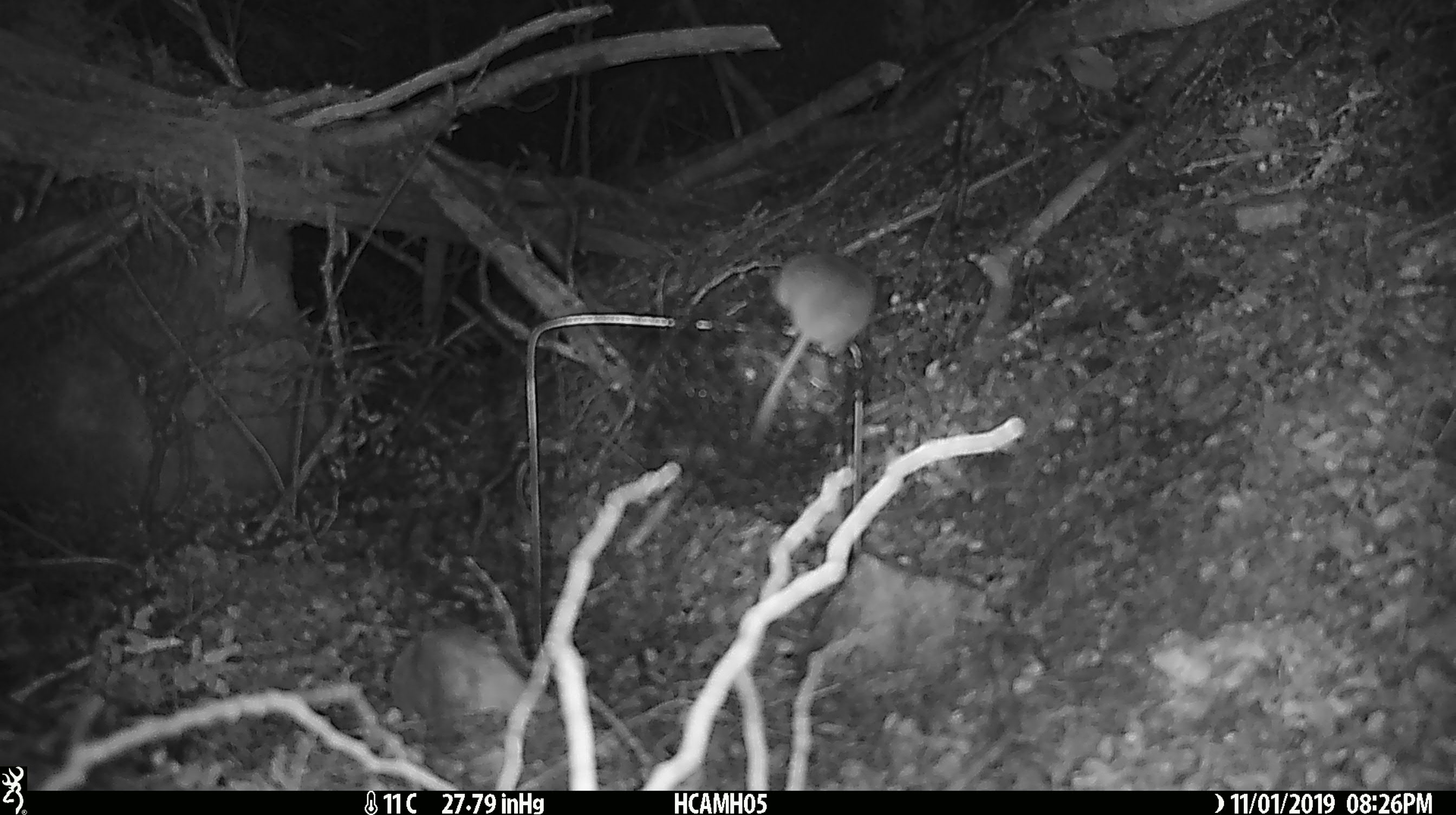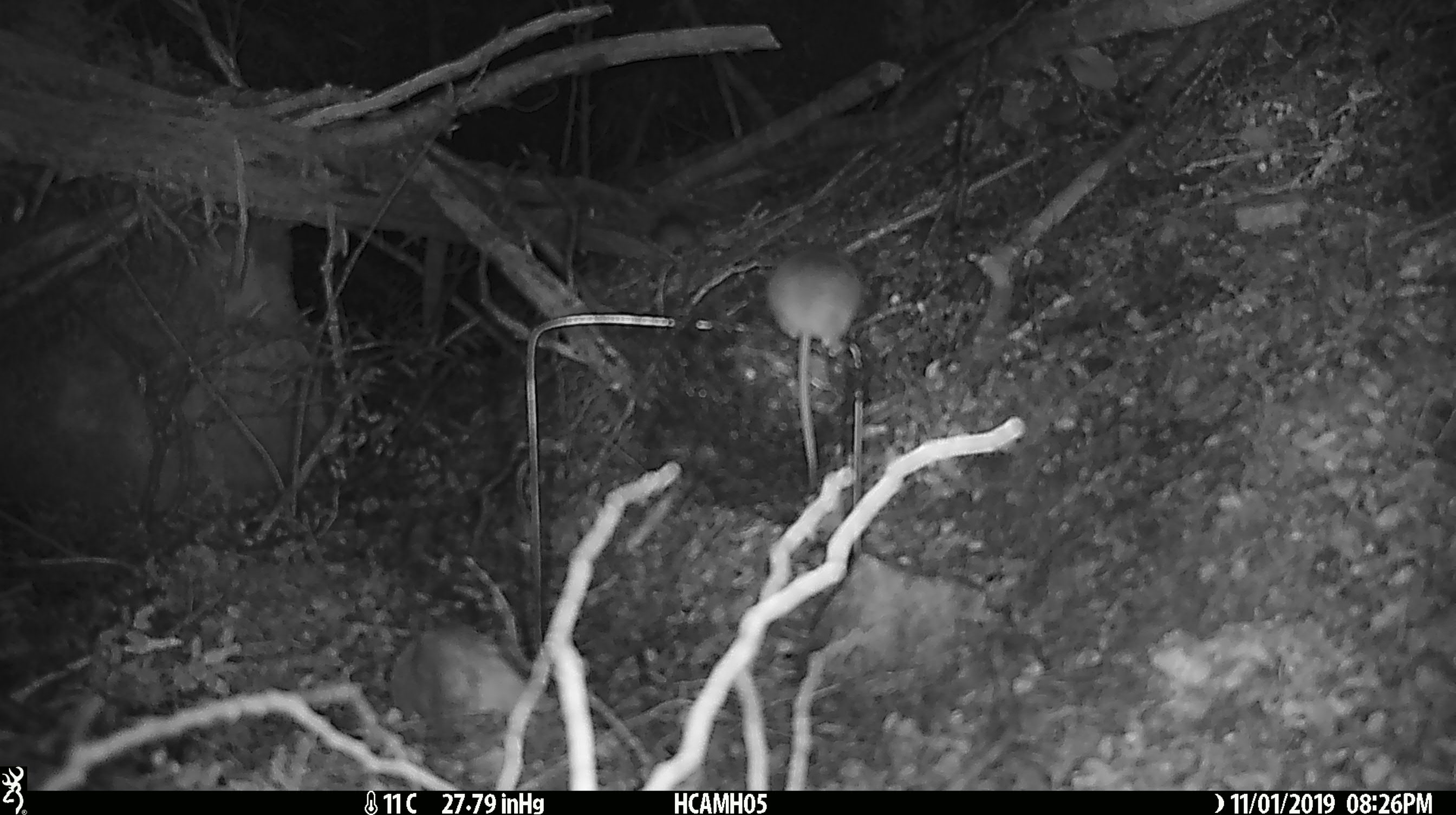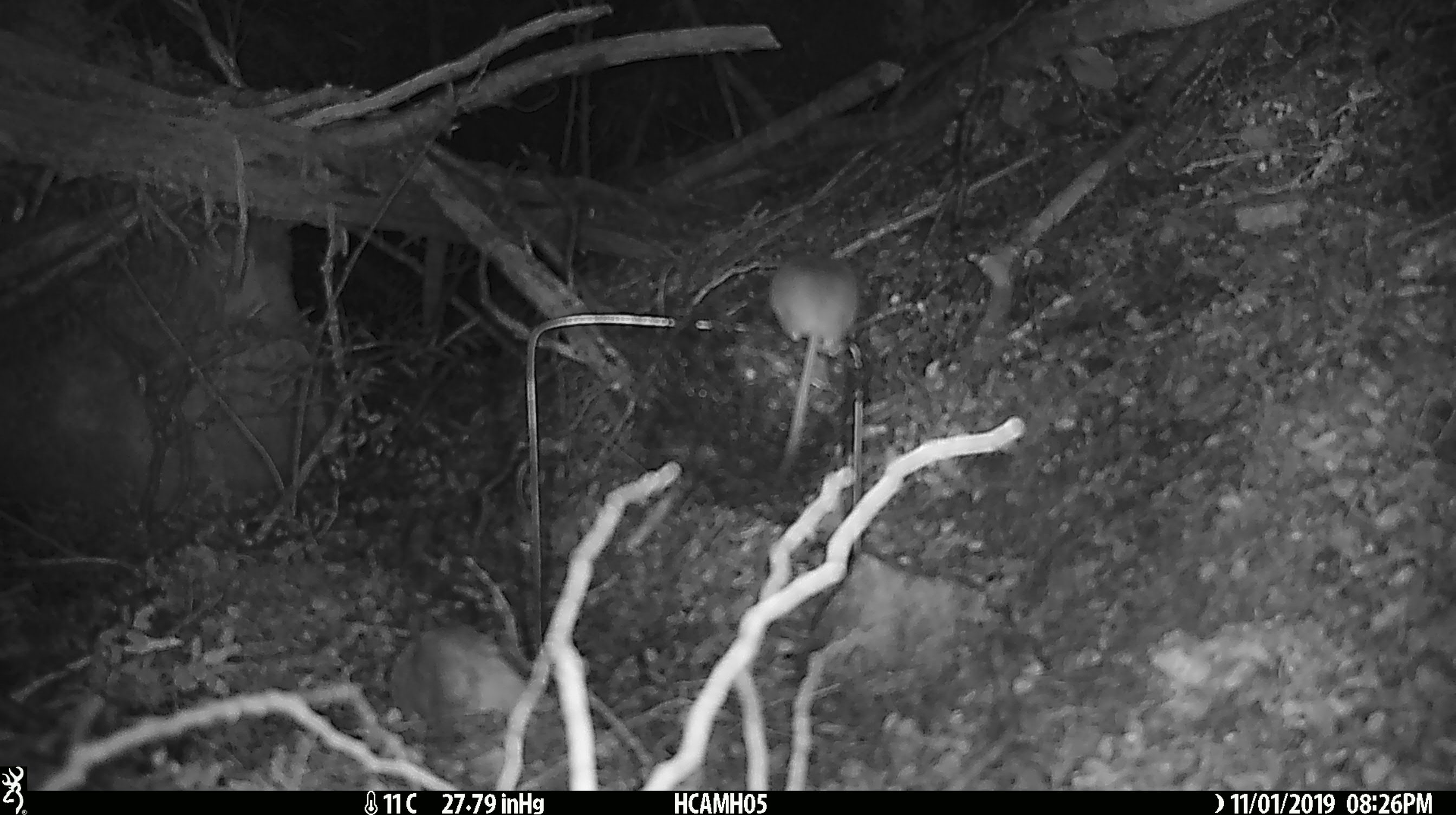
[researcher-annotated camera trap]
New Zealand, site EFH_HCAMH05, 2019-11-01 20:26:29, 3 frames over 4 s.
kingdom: Animalia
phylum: Chordata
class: Mammalia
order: Rodentia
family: Muridae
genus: Mus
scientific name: Mus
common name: mouse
Mouse (Mus).